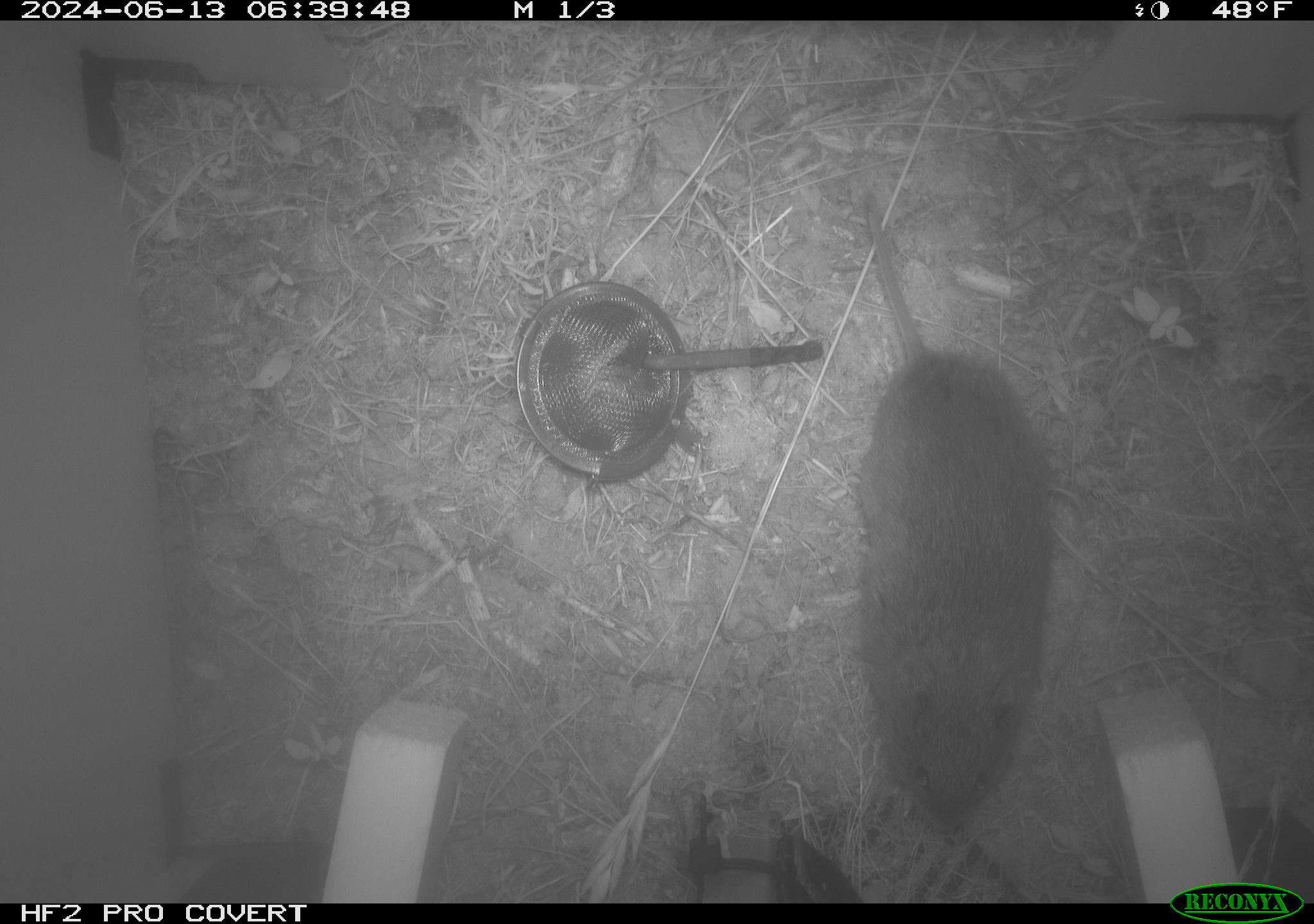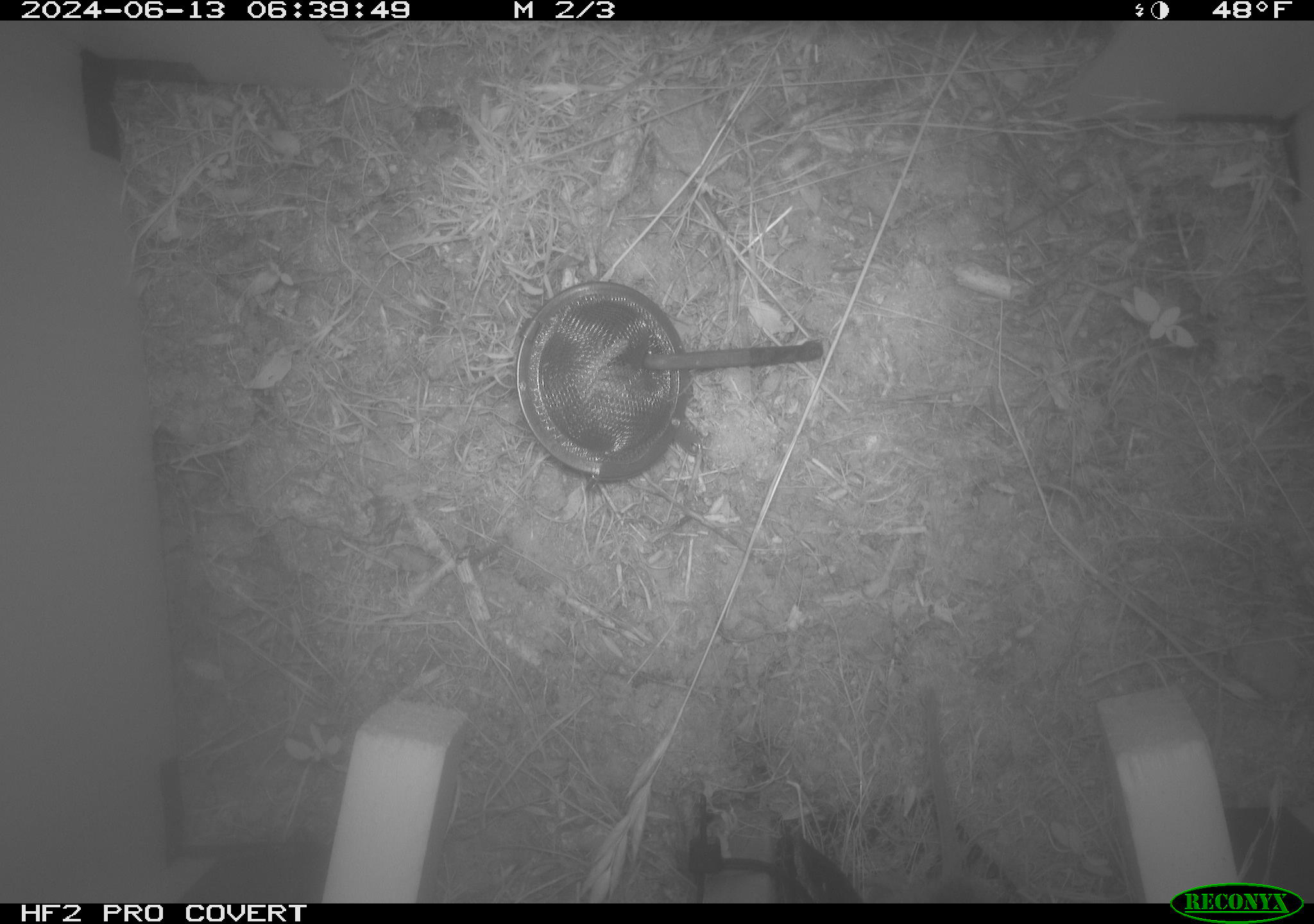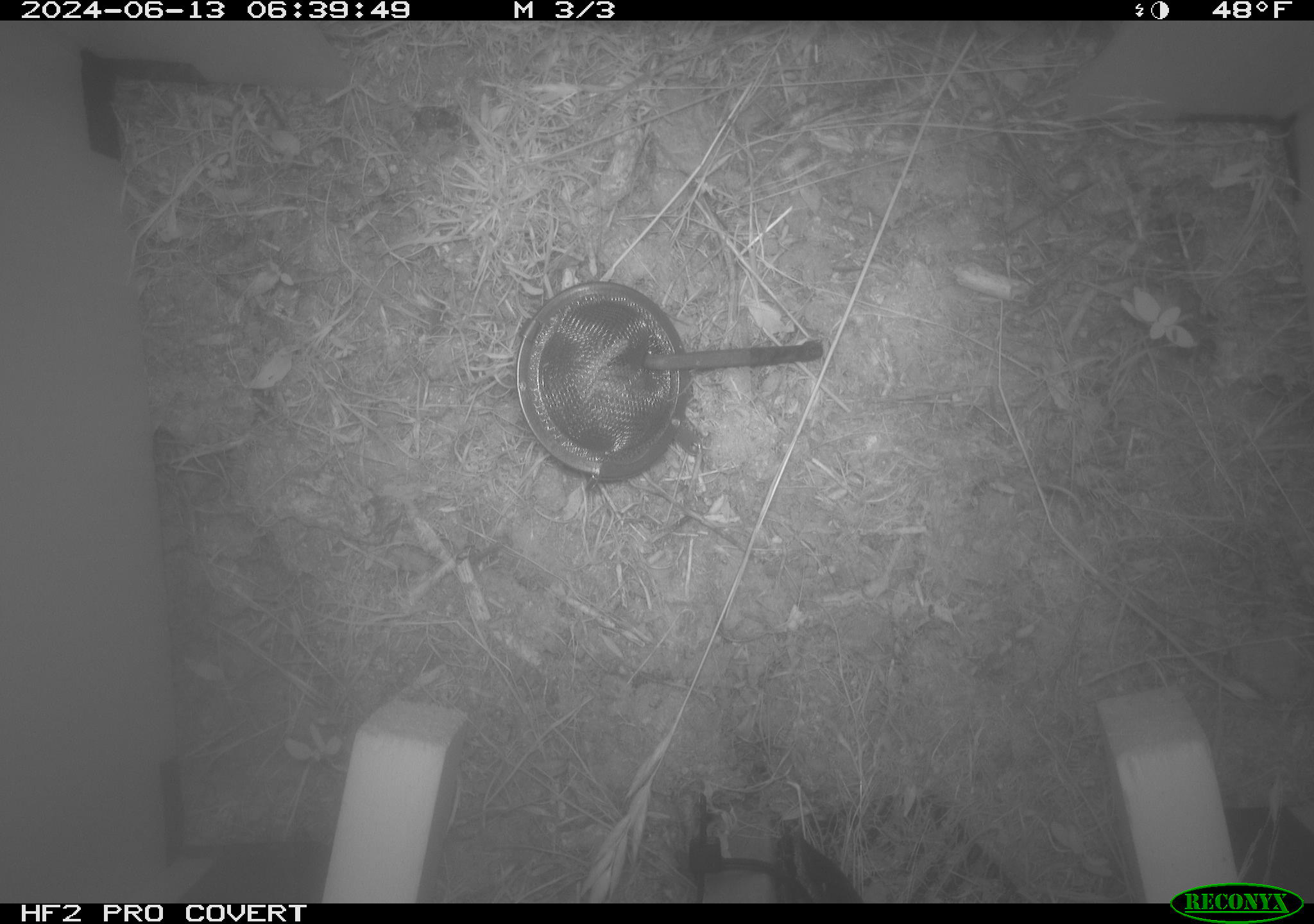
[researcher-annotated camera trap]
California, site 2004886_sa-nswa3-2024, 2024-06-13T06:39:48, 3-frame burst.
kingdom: Animalia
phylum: Chordata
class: Mammalia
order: Rodentia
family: Cricetidae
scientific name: Arvicolinae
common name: voles, lemmings, and muskrats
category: arvicolinae subfamily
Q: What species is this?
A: Arvicolinae subfamily (voles, lemmings, and muskrats) (Arvicolinae).